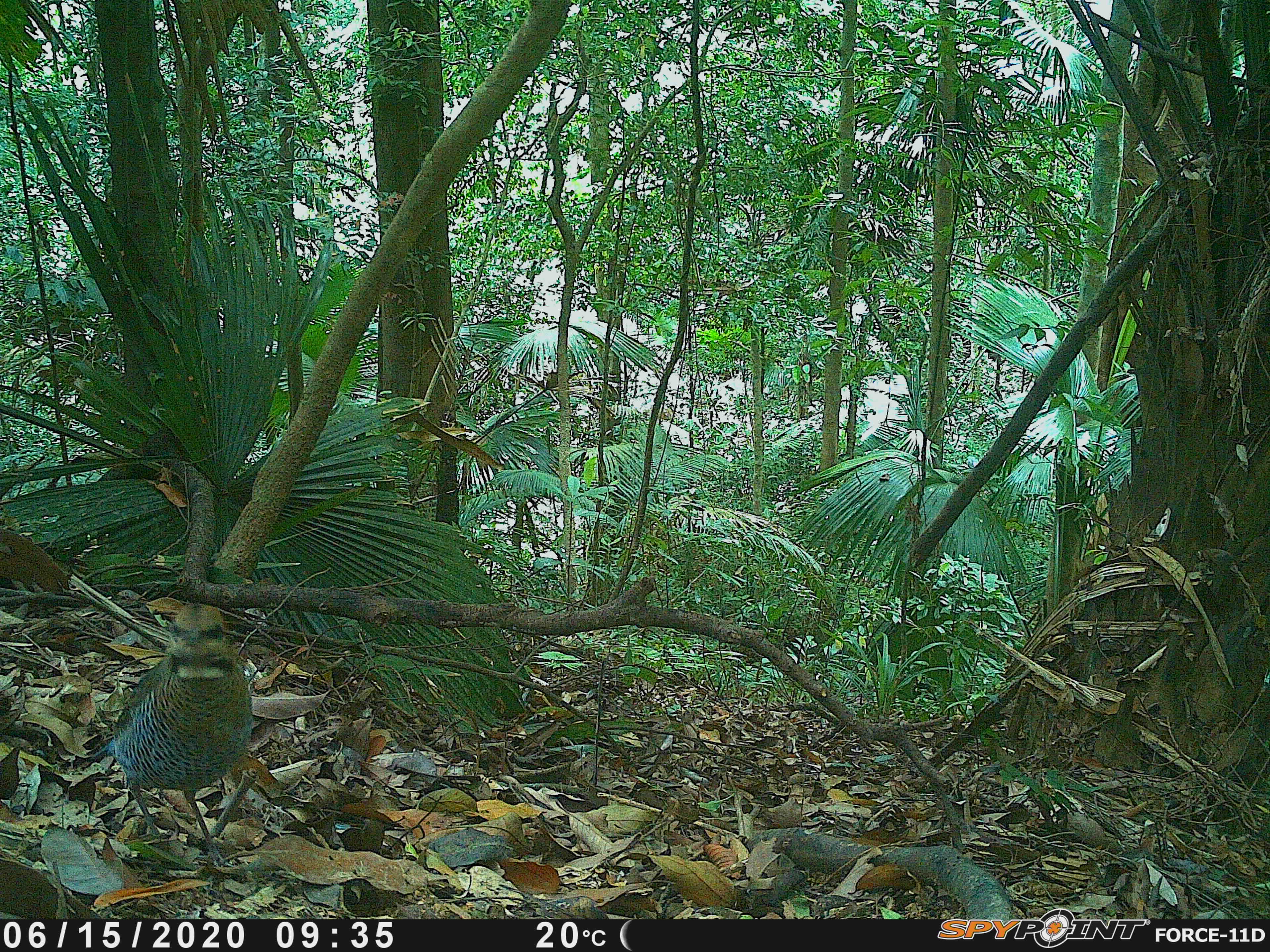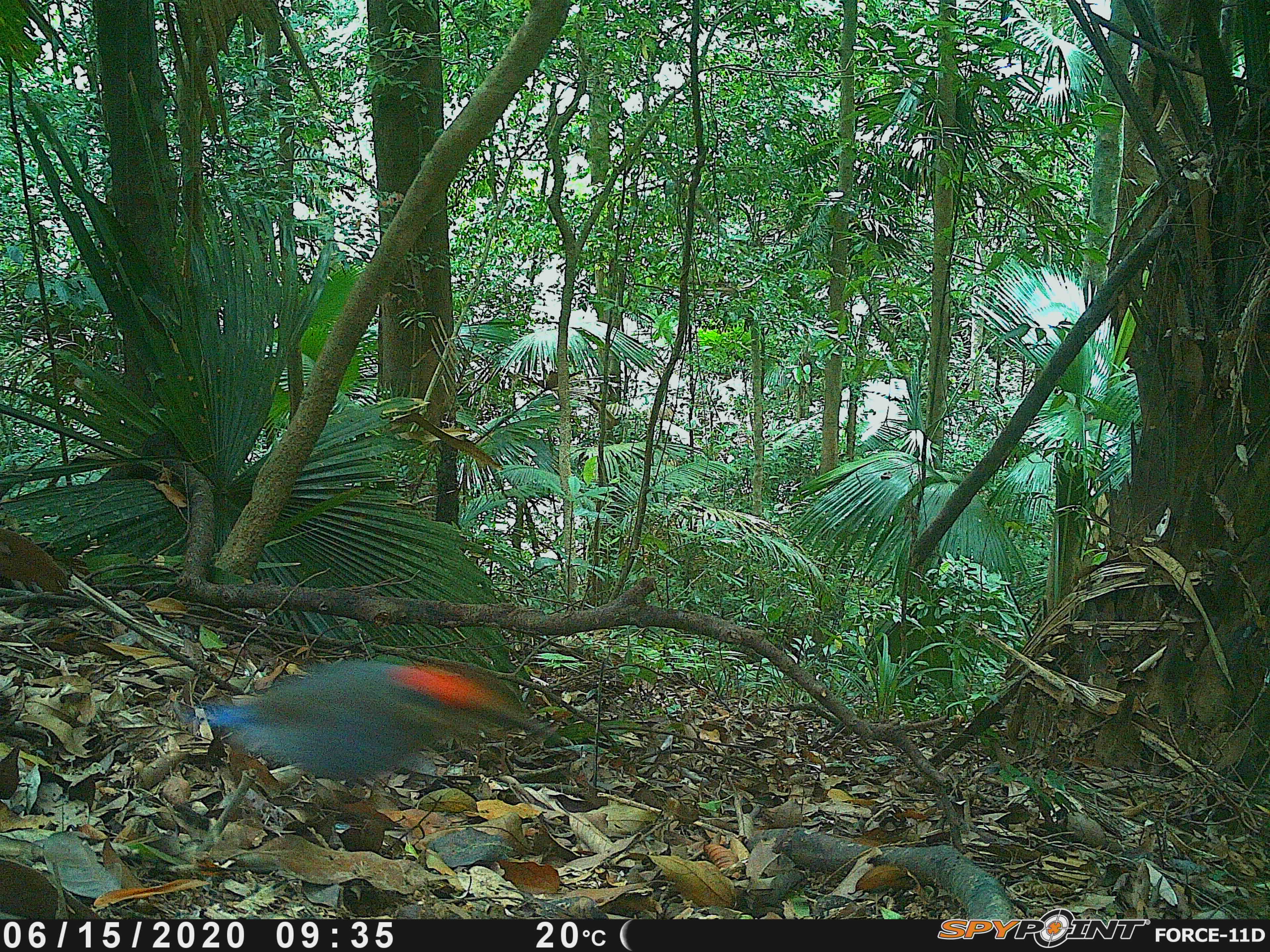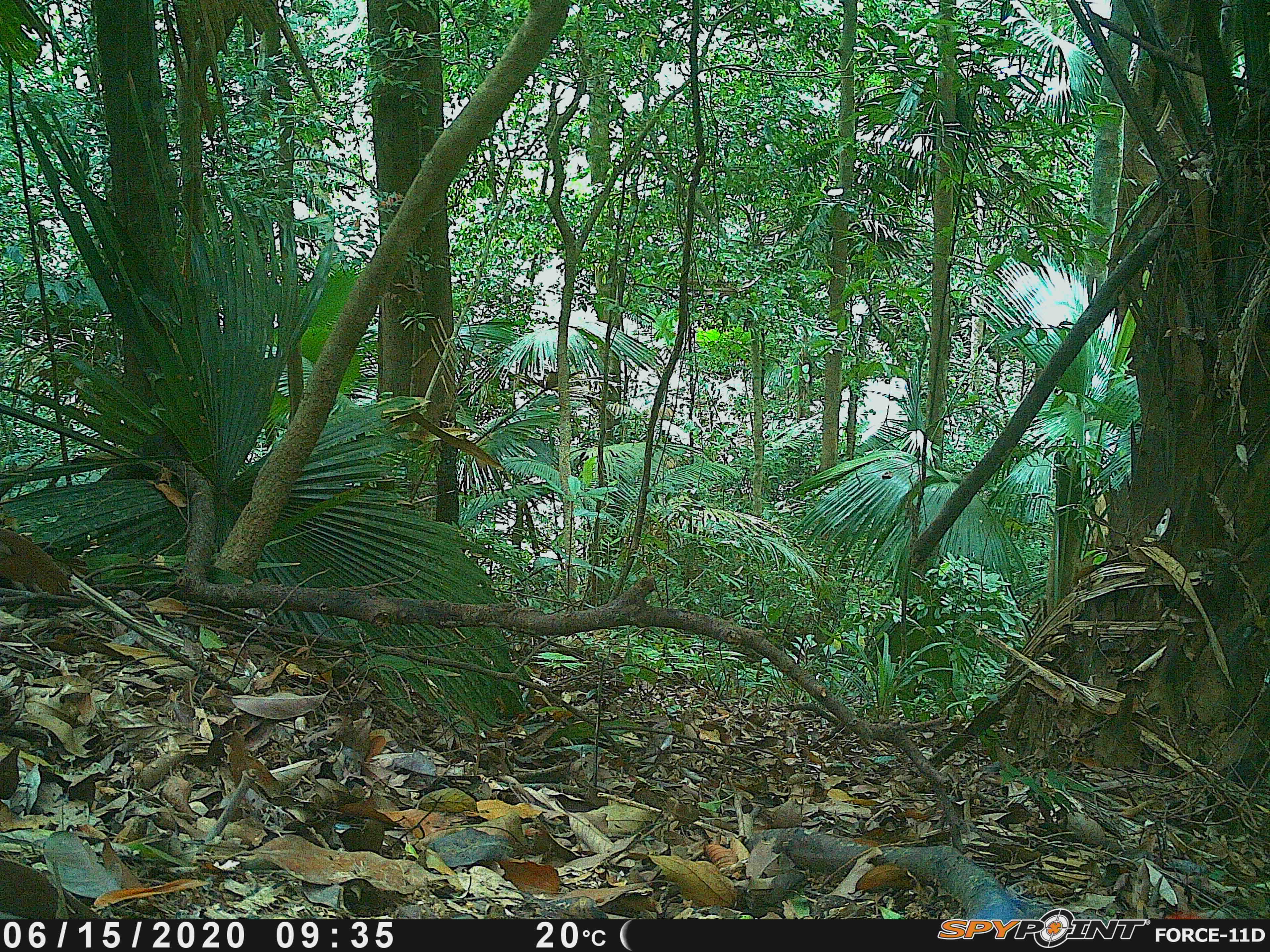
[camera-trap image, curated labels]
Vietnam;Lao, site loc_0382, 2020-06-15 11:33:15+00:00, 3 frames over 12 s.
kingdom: Animalia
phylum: Chordata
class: Aves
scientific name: Aves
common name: bird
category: unidentified bird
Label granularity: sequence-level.